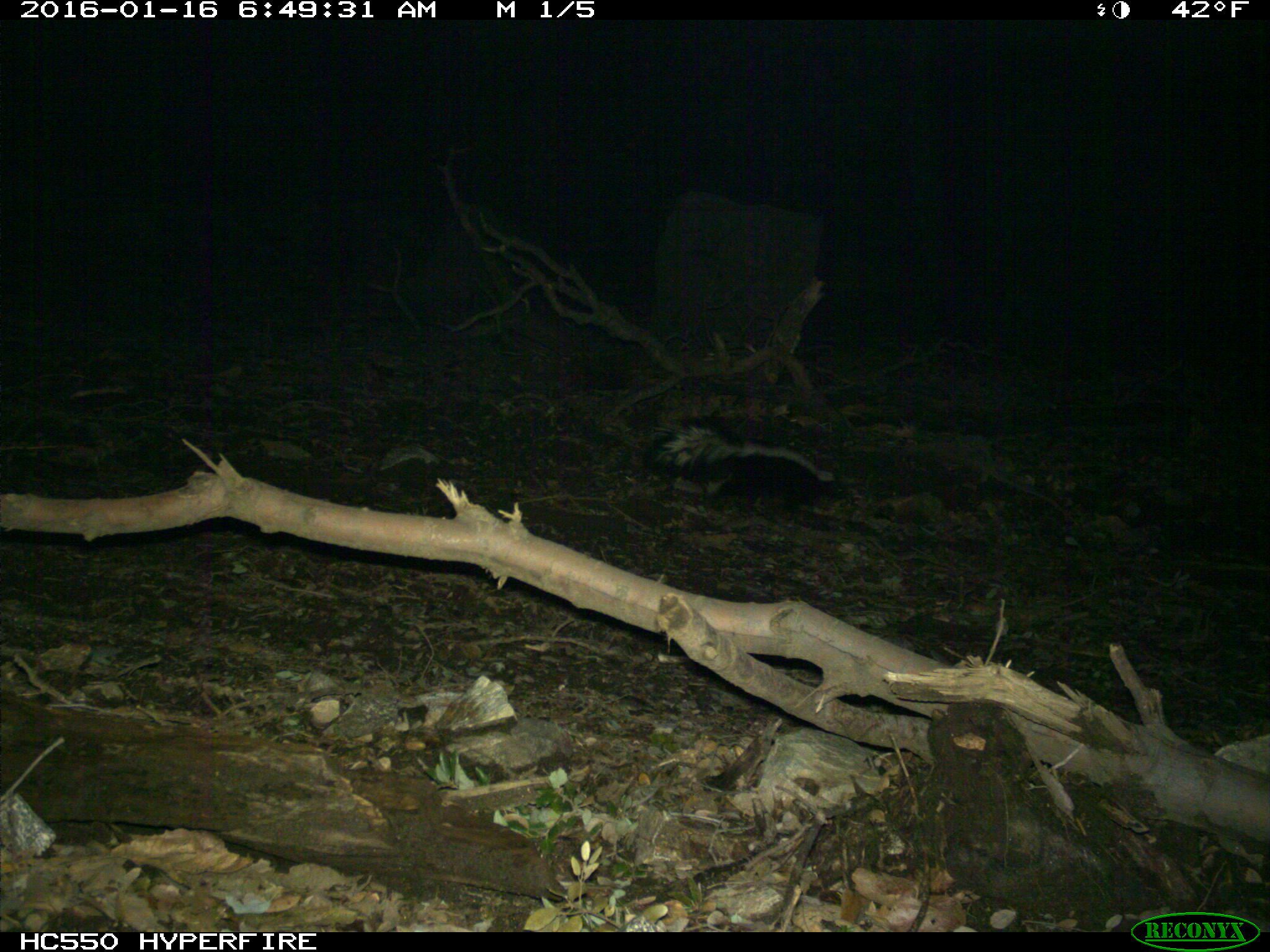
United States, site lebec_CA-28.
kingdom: Animalia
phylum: Chordata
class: Mammalia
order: Carnivora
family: Mephitidae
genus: Mephitis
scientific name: Mephitis mephitis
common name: striped skunk